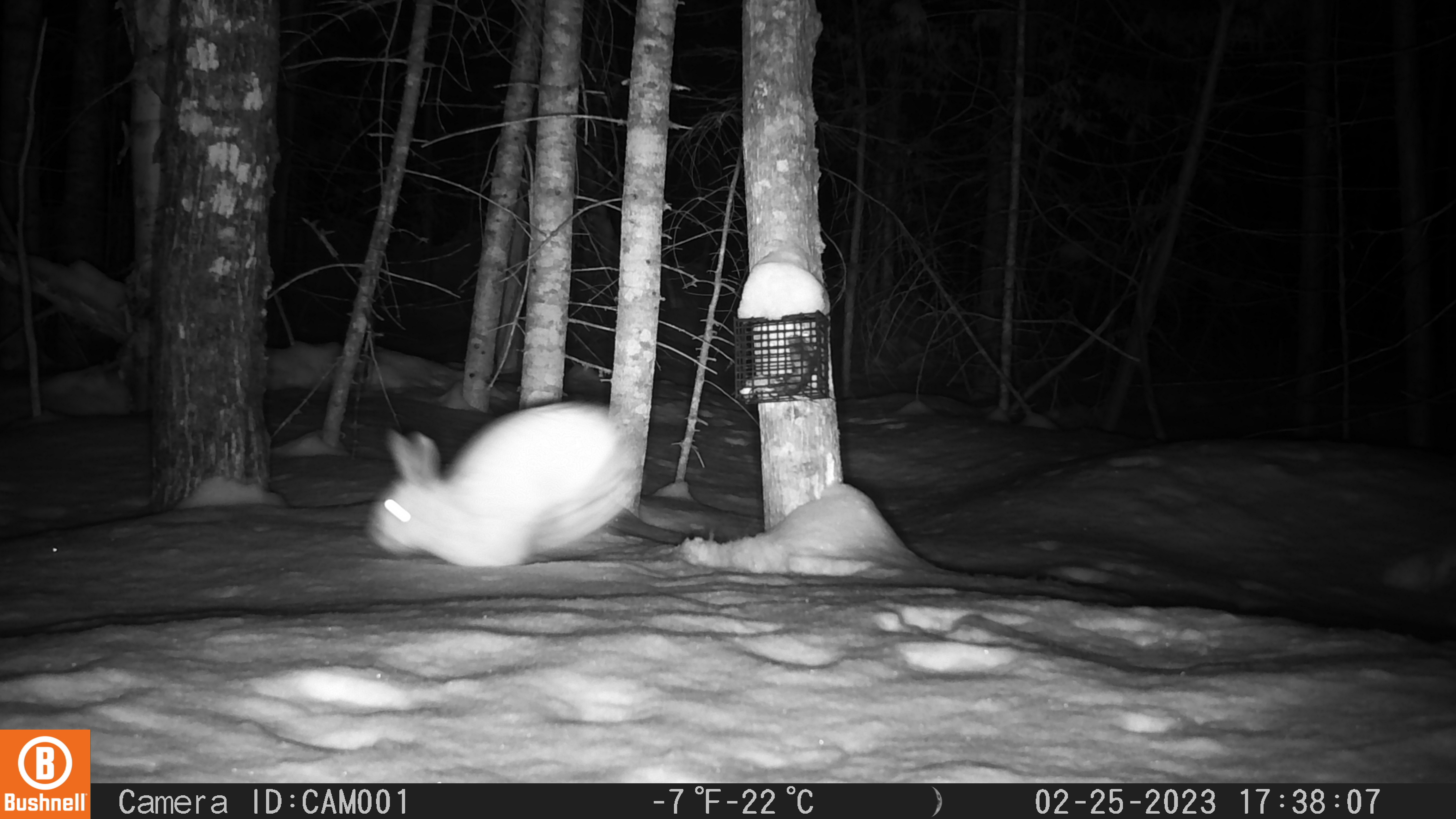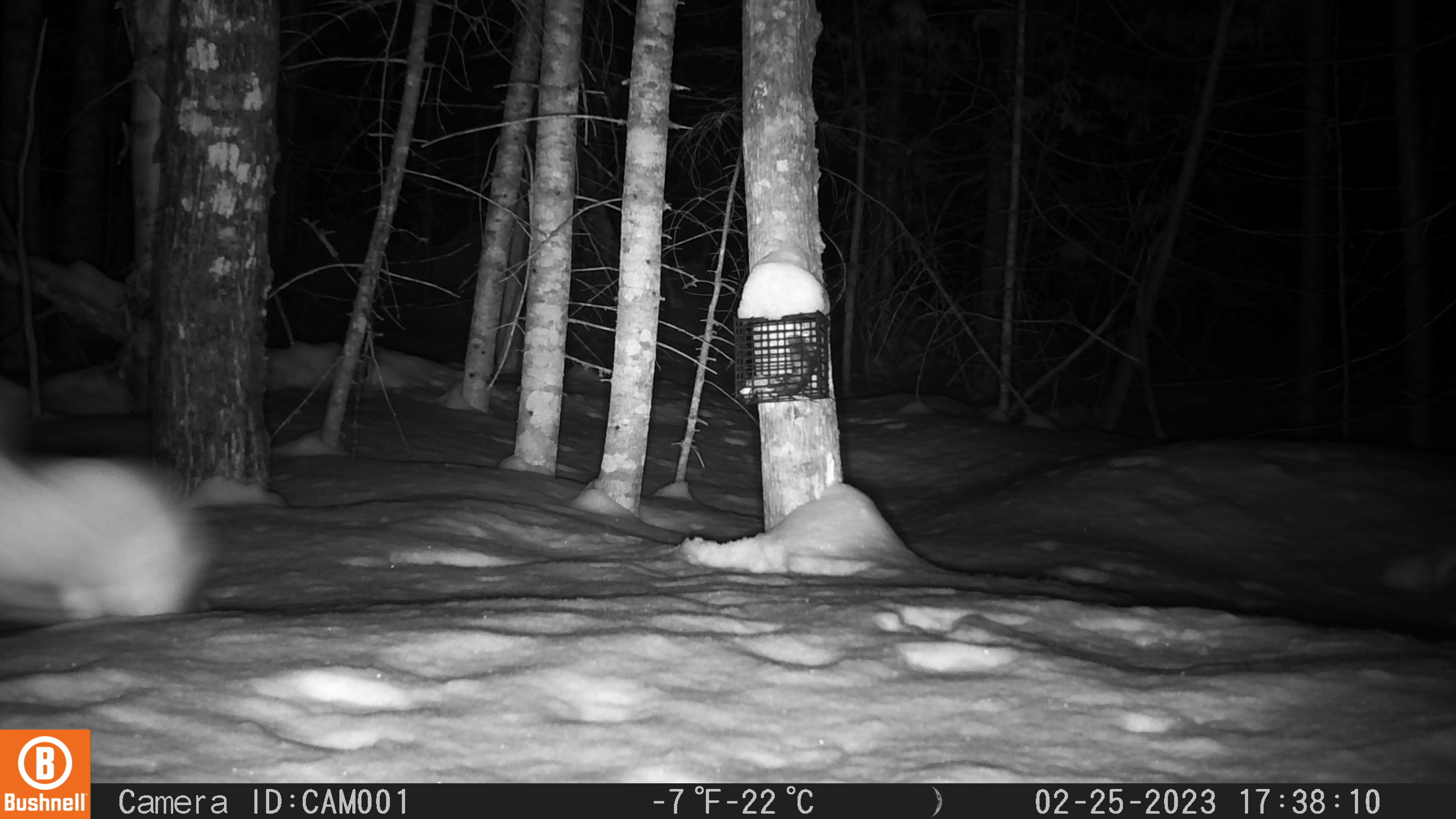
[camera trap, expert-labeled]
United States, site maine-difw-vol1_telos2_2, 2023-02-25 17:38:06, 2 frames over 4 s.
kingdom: Animalia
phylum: Chordata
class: Mammalia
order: Lagomorpha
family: Leporidae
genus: Lepus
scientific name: Lepus americanus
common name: snowshoe hare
Snowshoe hare (Lepus americanus).